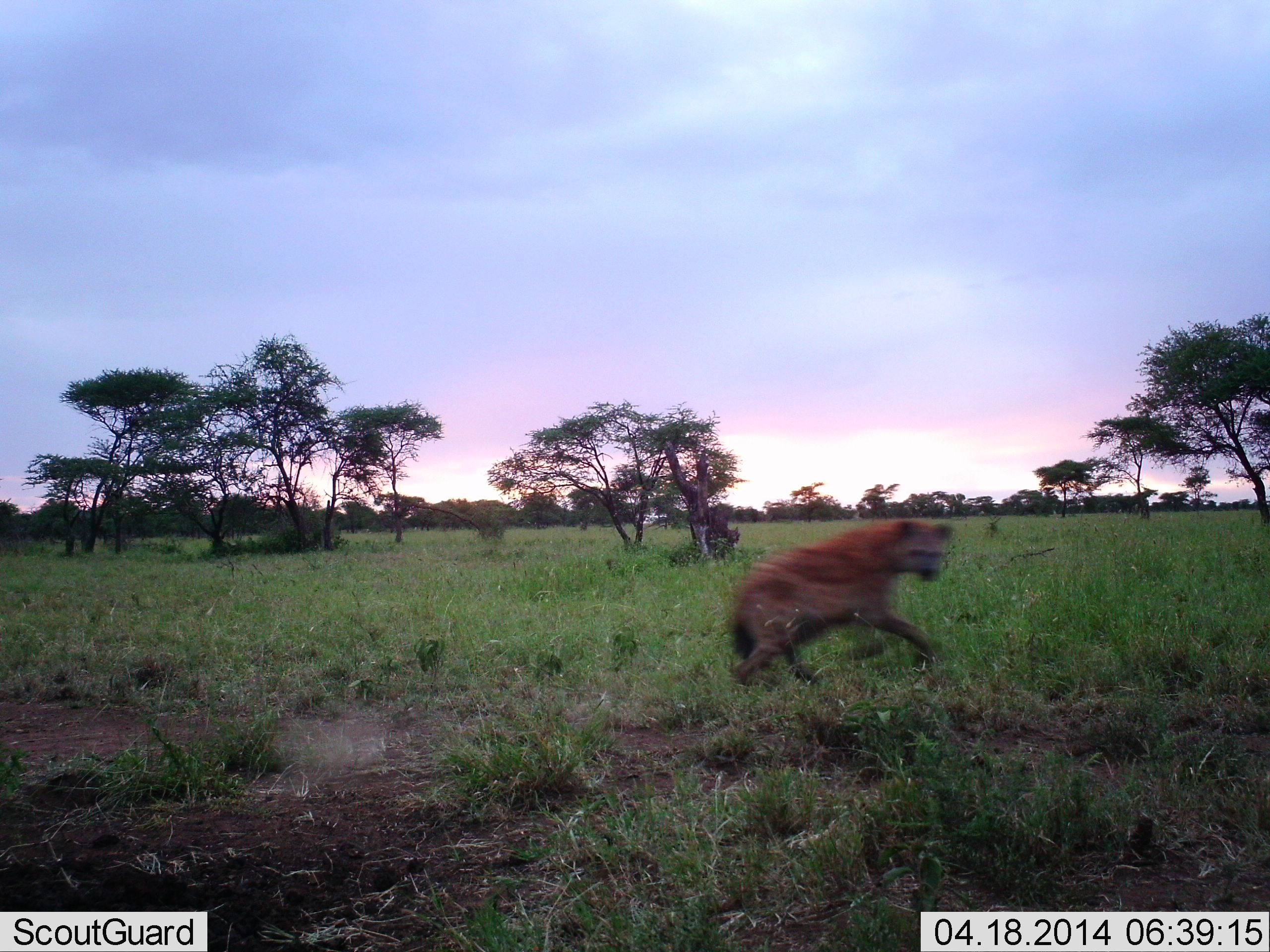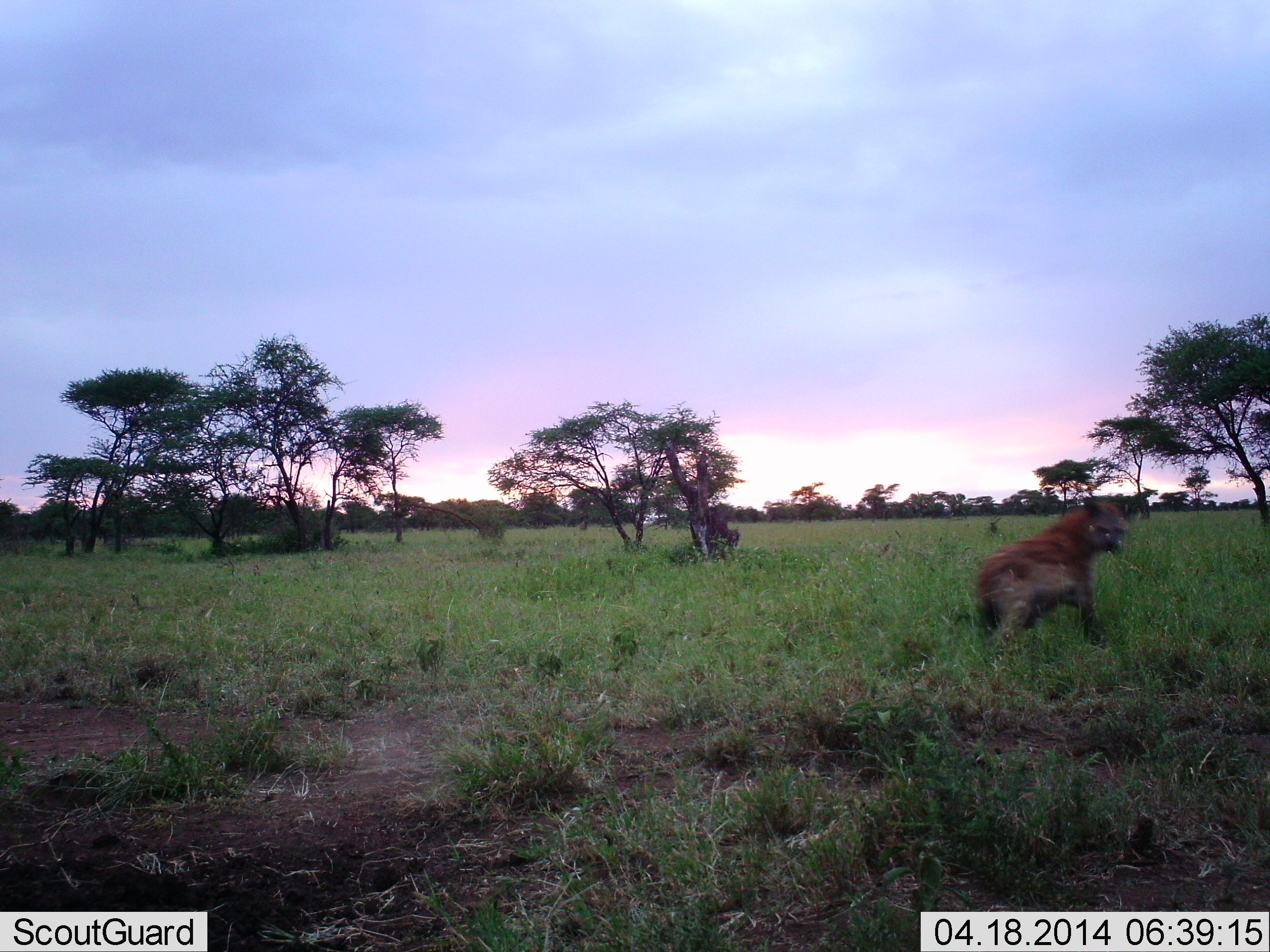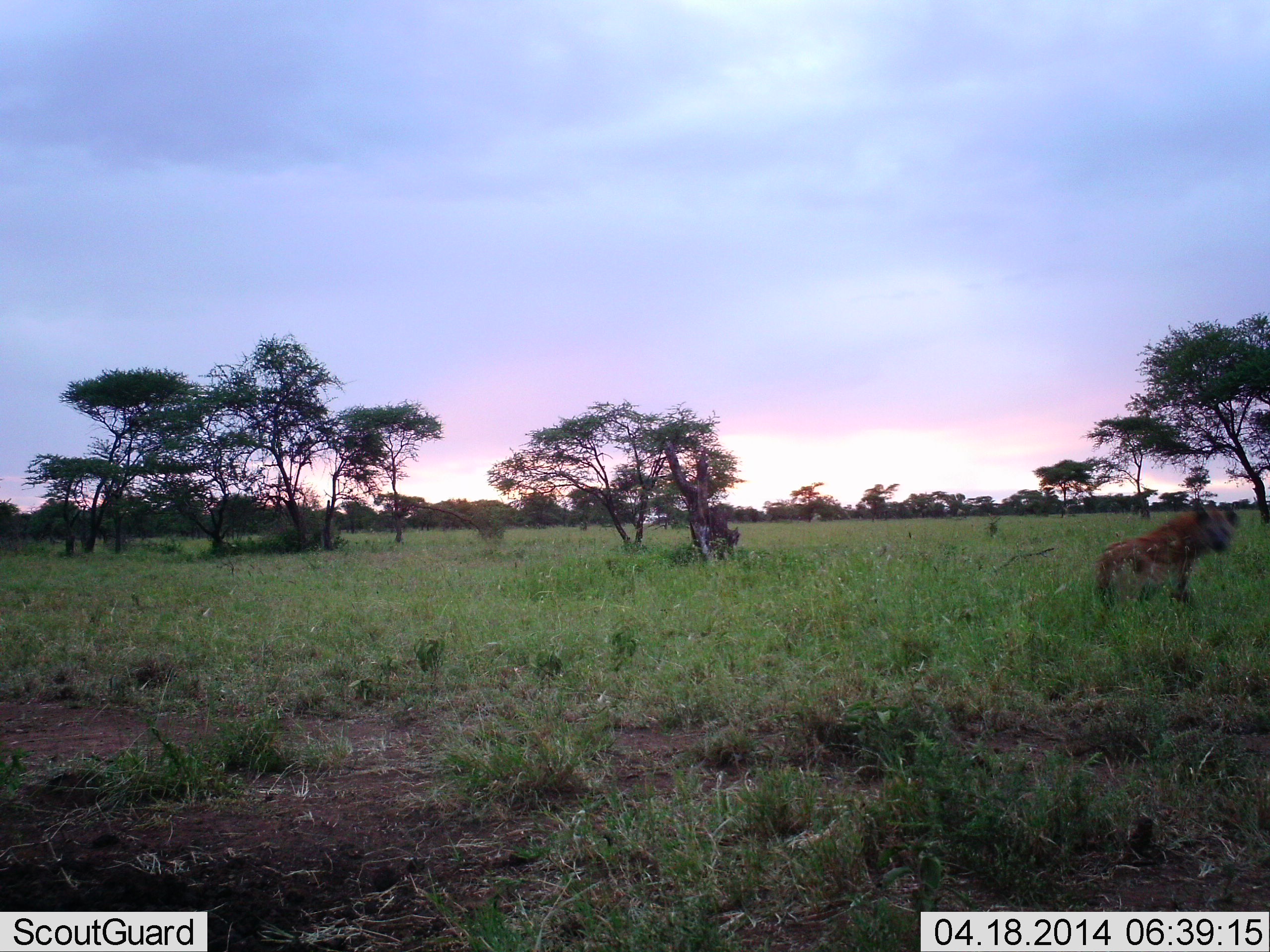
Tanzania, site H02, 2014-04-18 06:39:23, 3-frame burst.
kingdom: Animalia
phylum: Chordata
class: Mammalia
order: Carnivora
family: Hyaenidae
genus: Crocuta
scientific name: Crocuta crocuta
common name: spotted hyena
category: hyenaspotted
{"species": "hyenaspotted (spotted hyena) (Crocuta crocuta)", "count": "1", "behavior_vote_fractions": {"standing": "0%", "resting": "0%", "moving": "100%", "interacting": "0%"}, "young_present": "0%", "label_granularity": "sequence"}